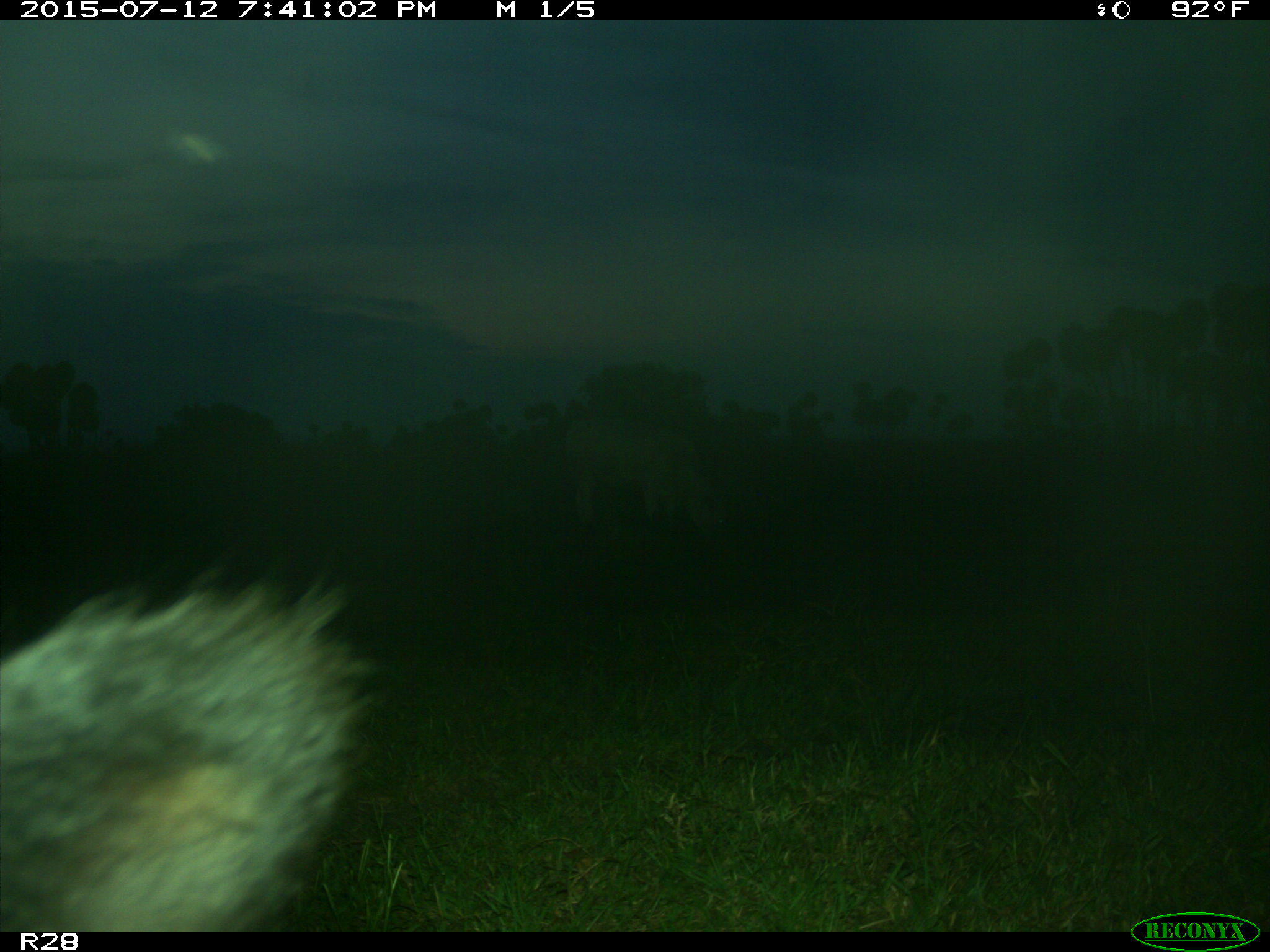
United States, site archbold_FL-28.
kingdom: Animalia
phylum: Chordata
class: Mammalia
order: Artiodactyla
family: Bovidae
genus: Bos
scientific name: Bos taurus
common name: domestic cow